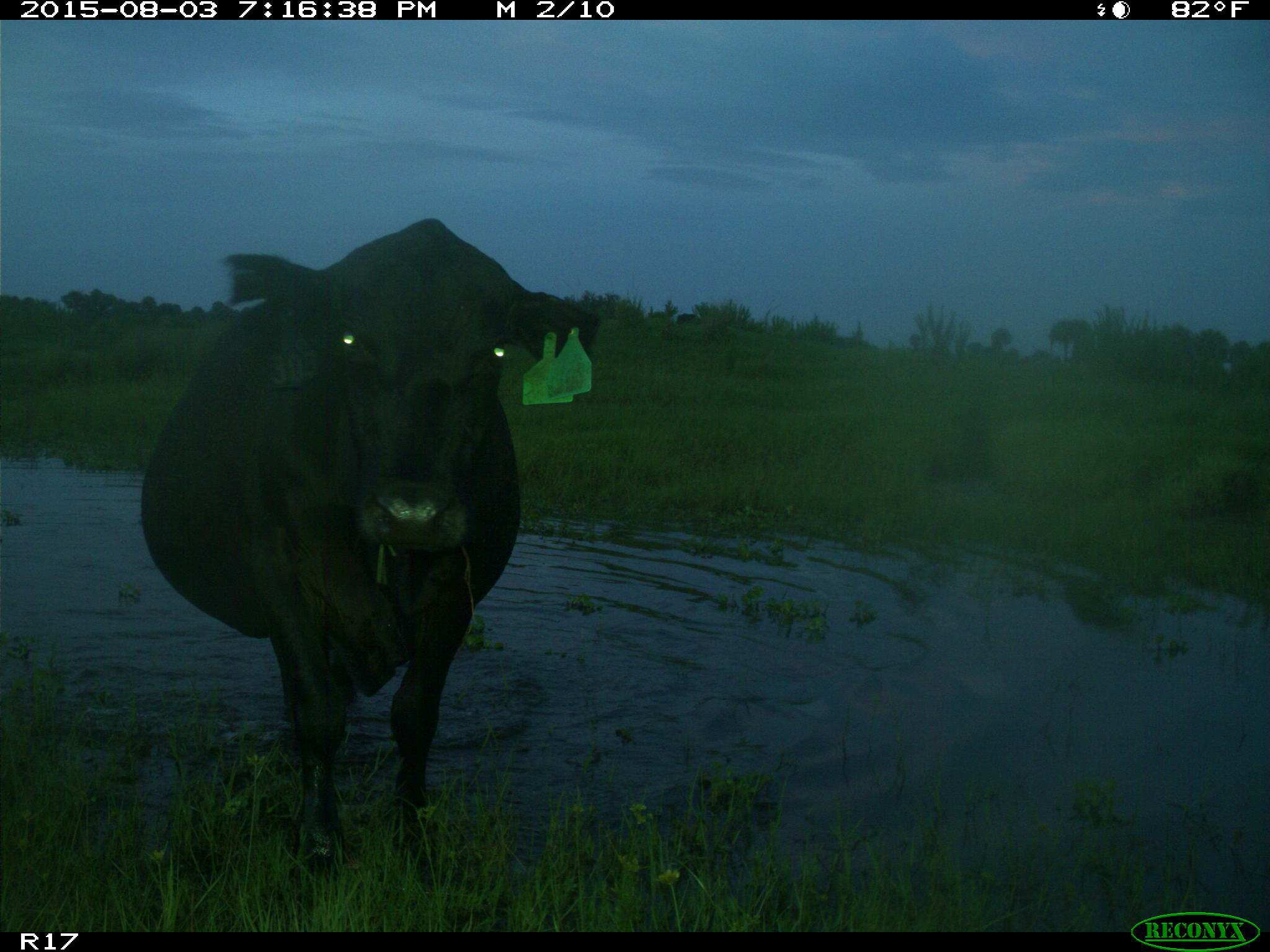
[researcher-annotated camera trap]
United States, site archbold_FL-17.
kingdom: Animalia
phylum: Chordata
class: Mammalia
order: Artiodactyla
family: Bovidae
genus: Bos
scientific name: Bos taurus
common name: domestic cow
Bos taurus (domestic cow).